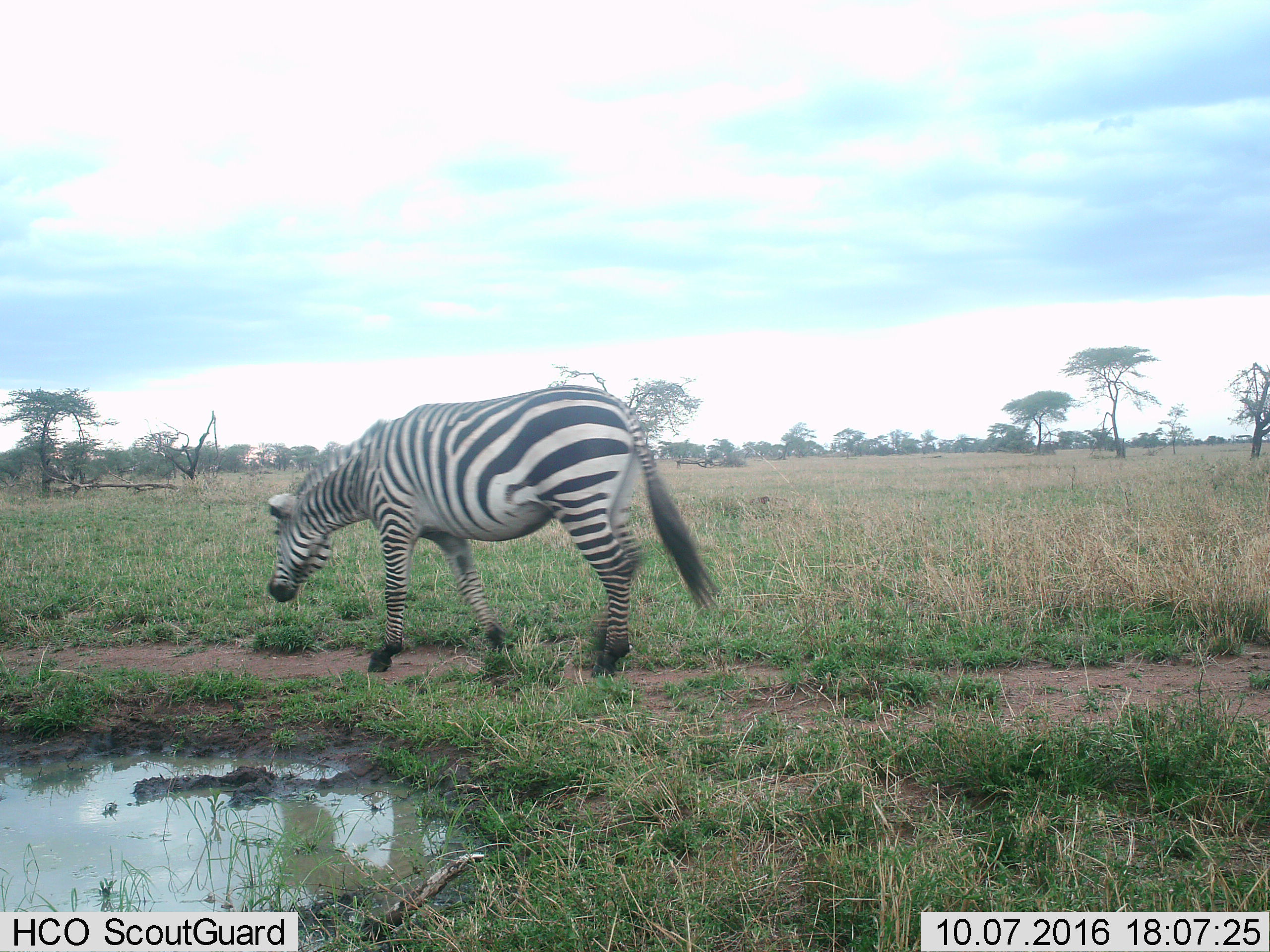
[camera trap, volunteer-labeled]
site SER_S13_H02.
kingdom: Animalia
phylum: Chordata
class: Mammalia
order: Perissodactyla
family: Equidae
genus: Equus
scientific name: Equus quagga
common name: plains zebra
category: zebraplains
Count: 1.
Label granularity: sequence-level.